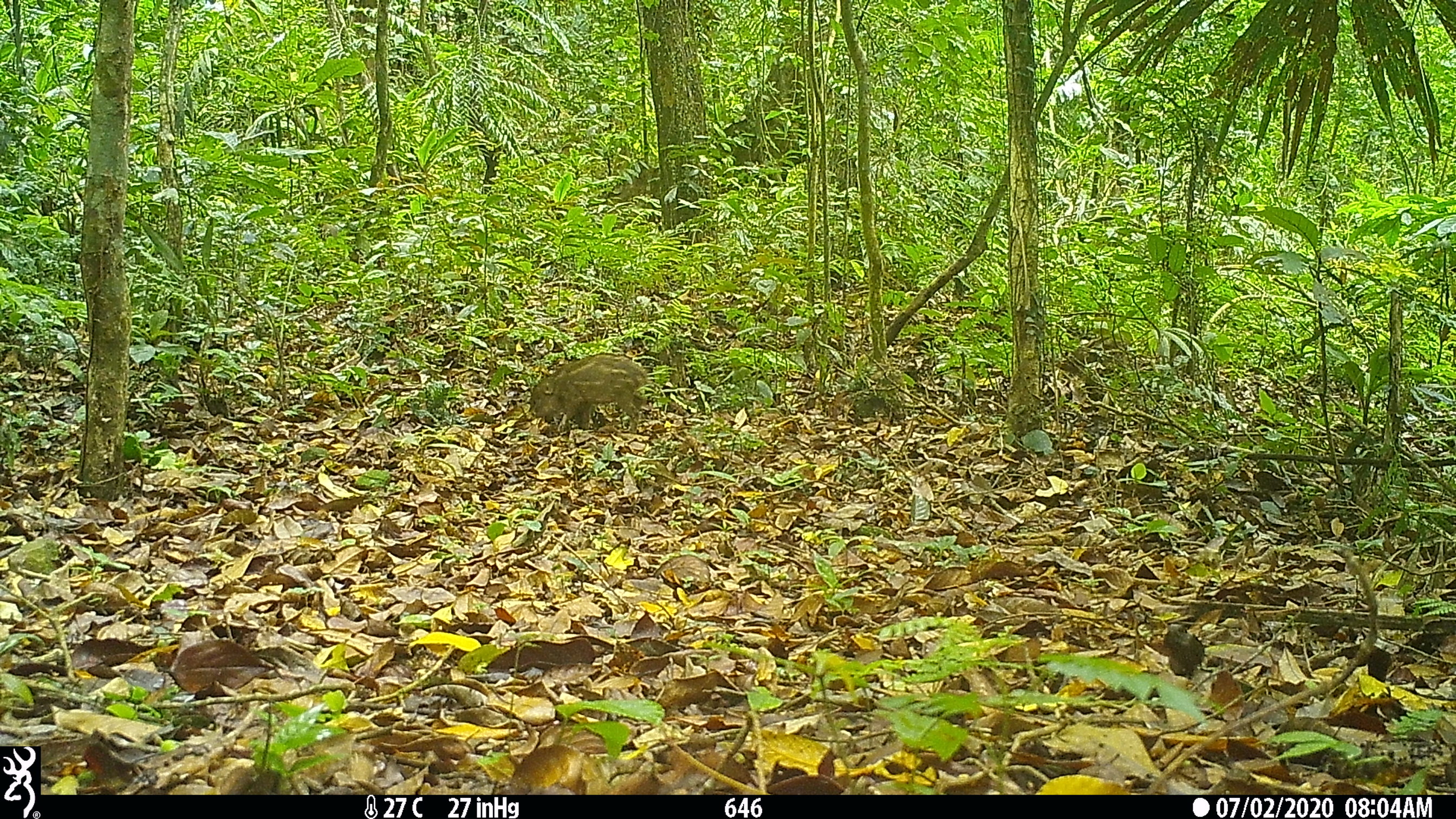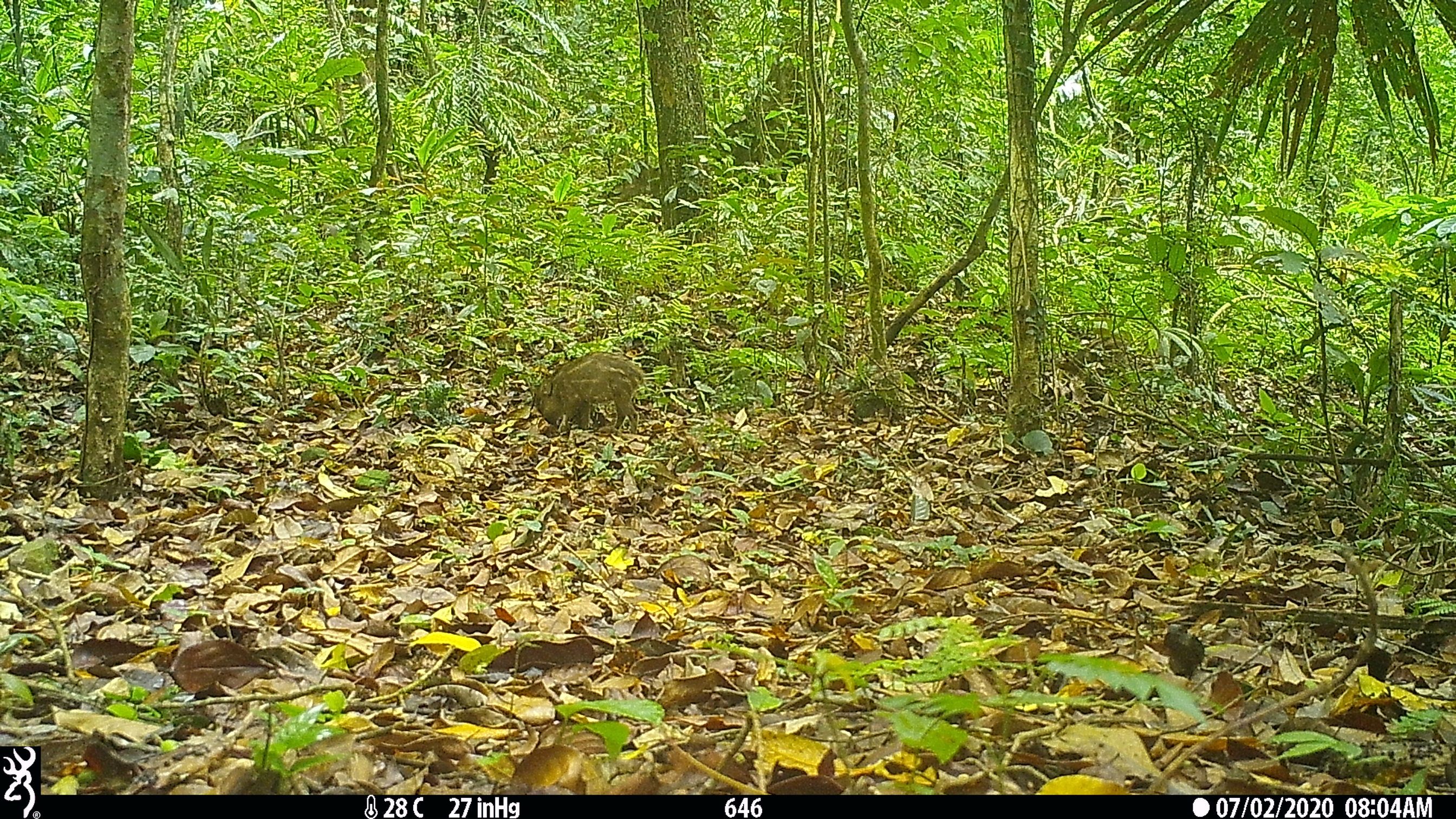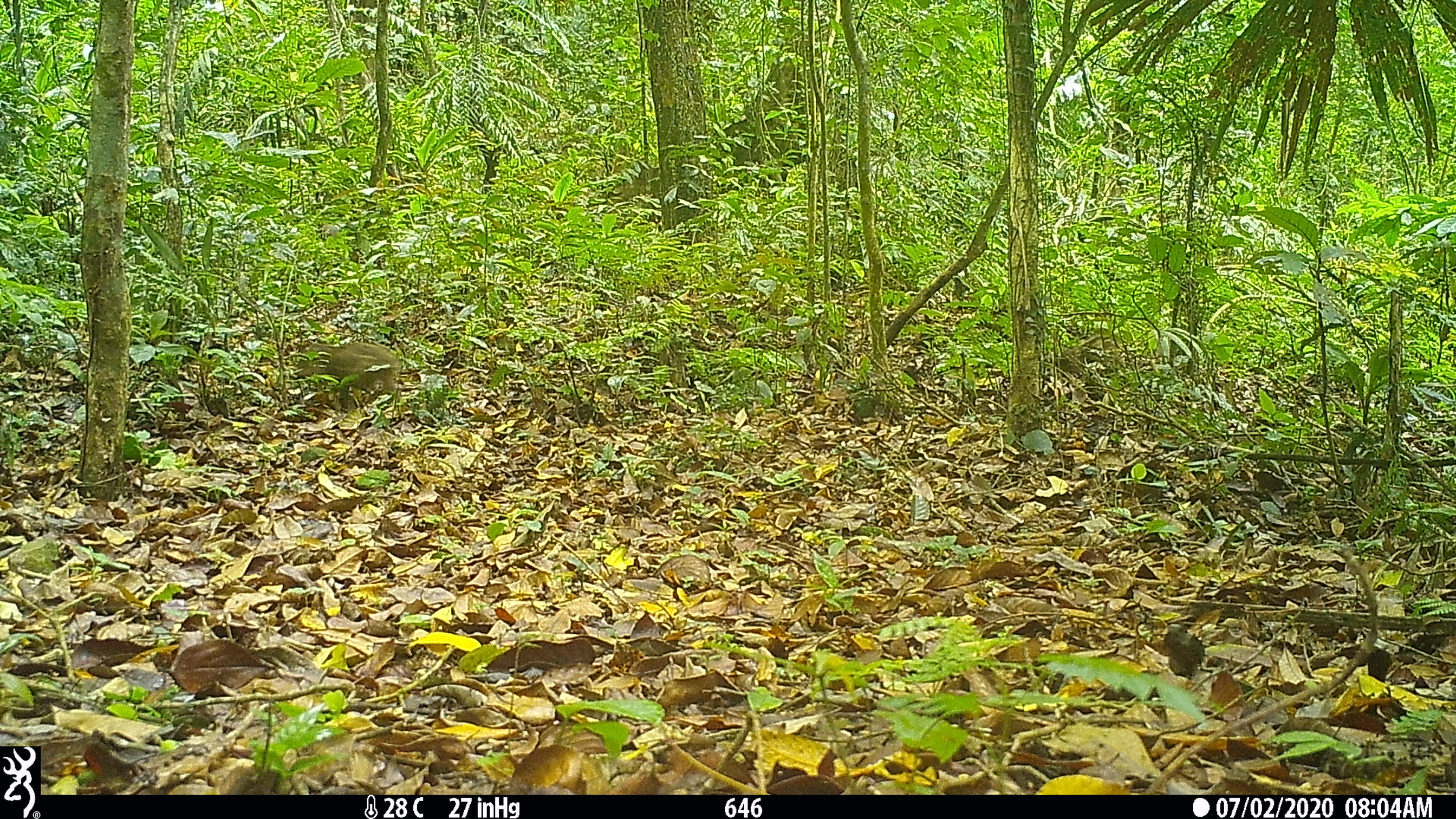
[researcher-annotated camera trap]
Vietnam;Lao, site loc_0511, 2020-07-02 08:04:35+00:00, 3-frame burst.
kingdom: Animalia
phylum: Chordata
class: Mammalia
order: Artiodactyla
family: Suidae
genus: Sus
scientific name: Sus scrofa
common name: eurasian wild pig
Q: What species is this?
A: Eurasian wild pig (Sus scrofa).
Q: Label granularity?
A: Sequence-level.